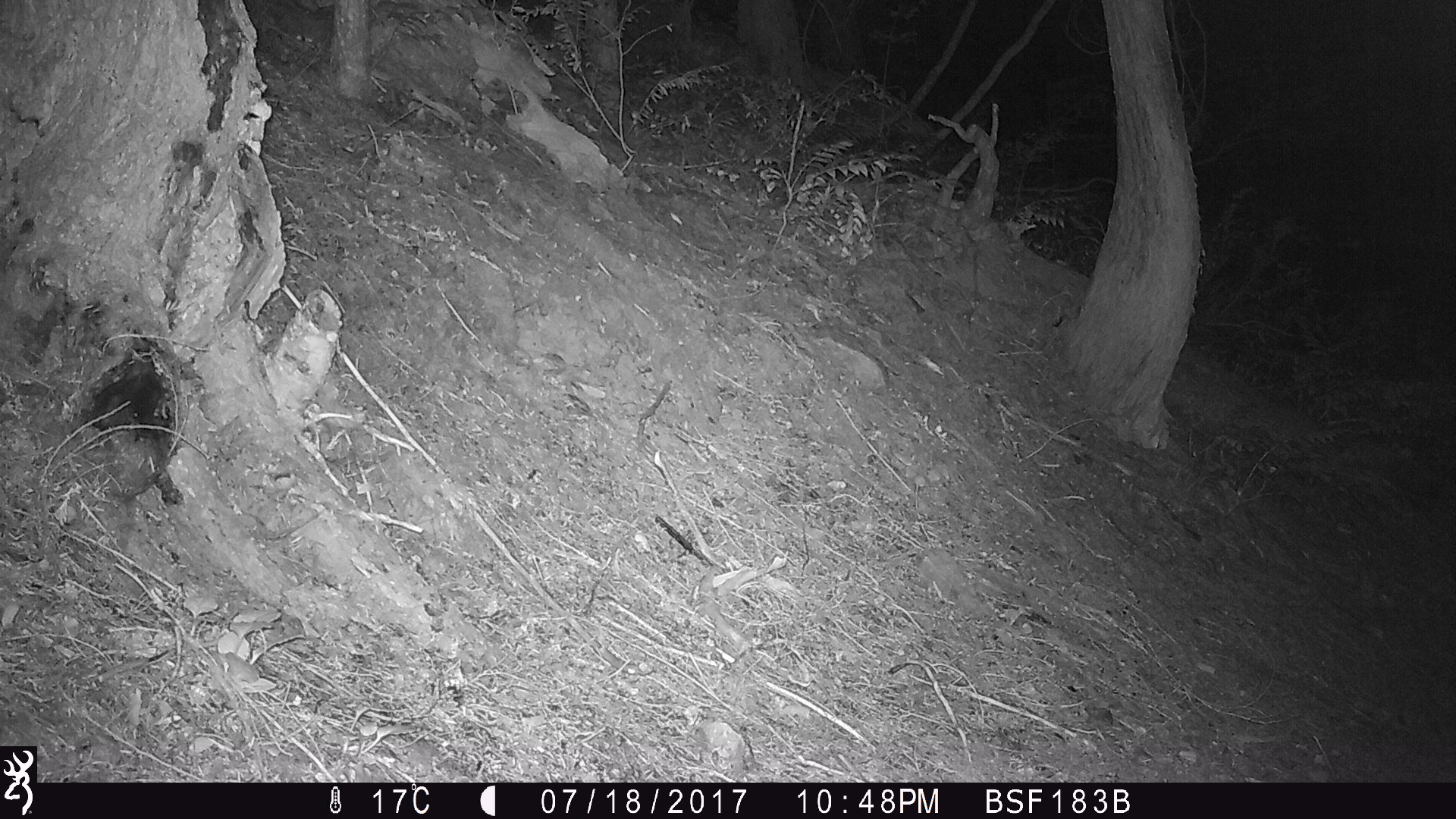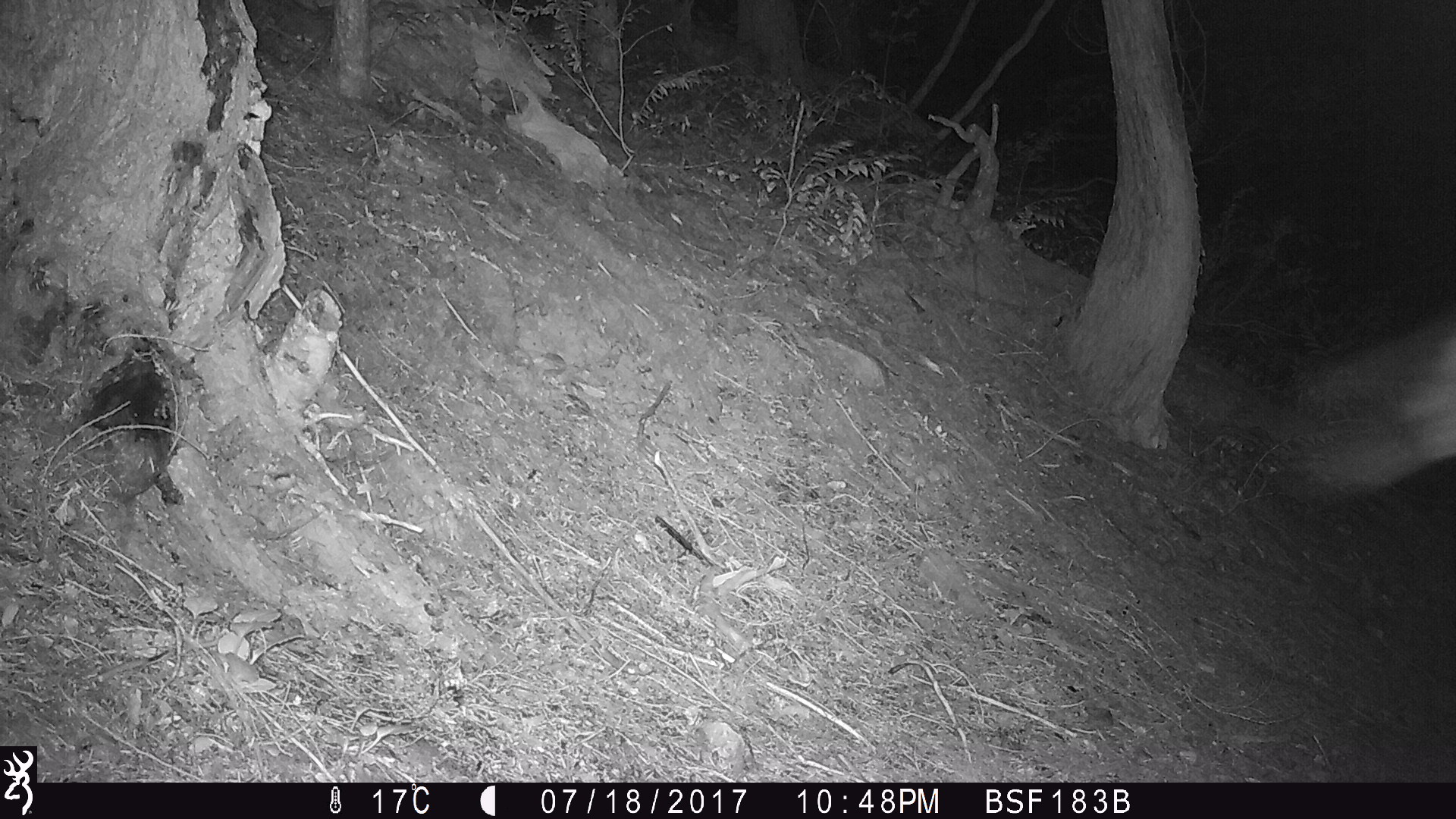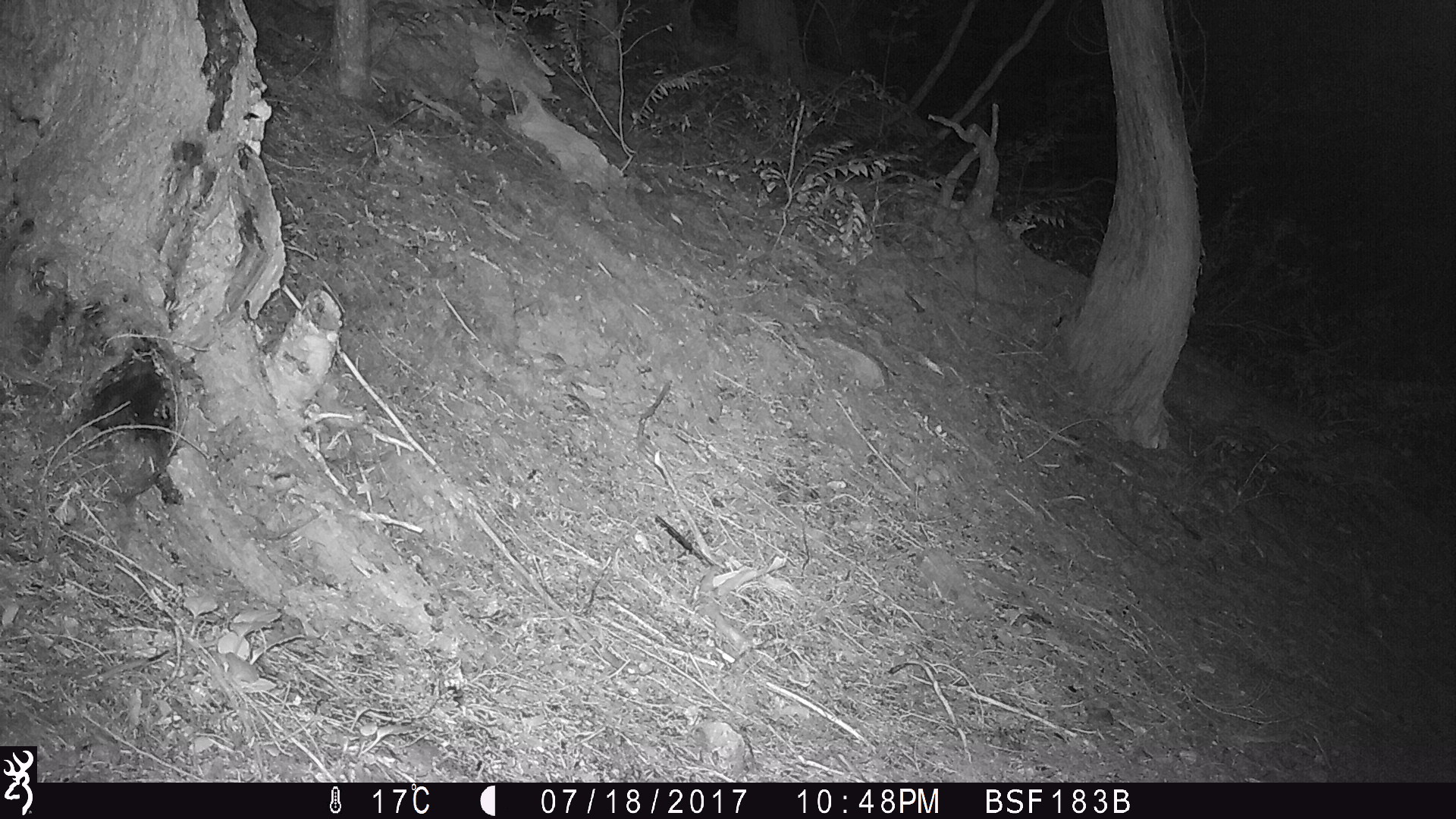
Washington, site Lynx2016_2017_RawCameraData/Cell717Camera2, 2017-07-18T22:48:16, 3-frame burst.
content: unidentified animal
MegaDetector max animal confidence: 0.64